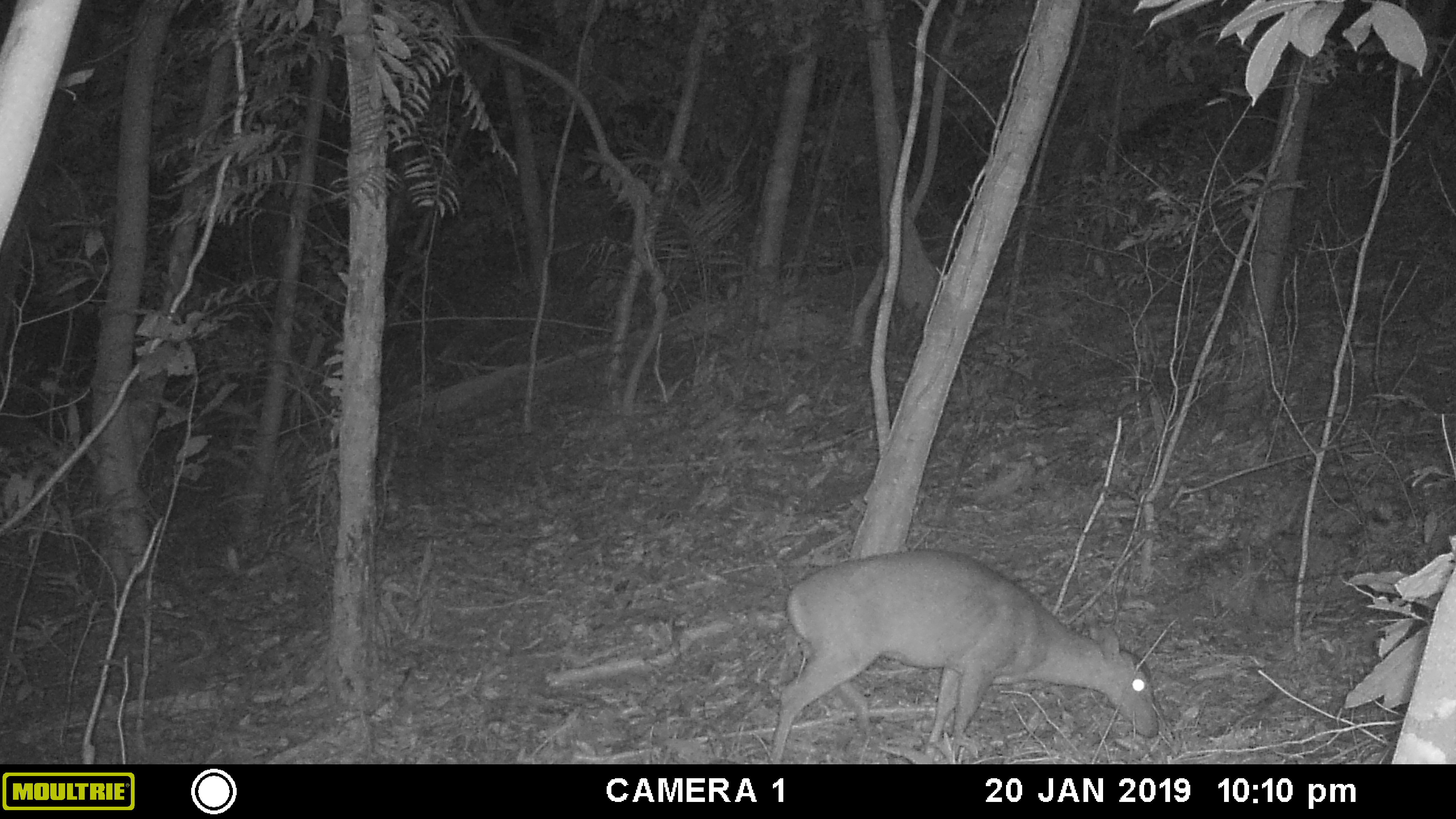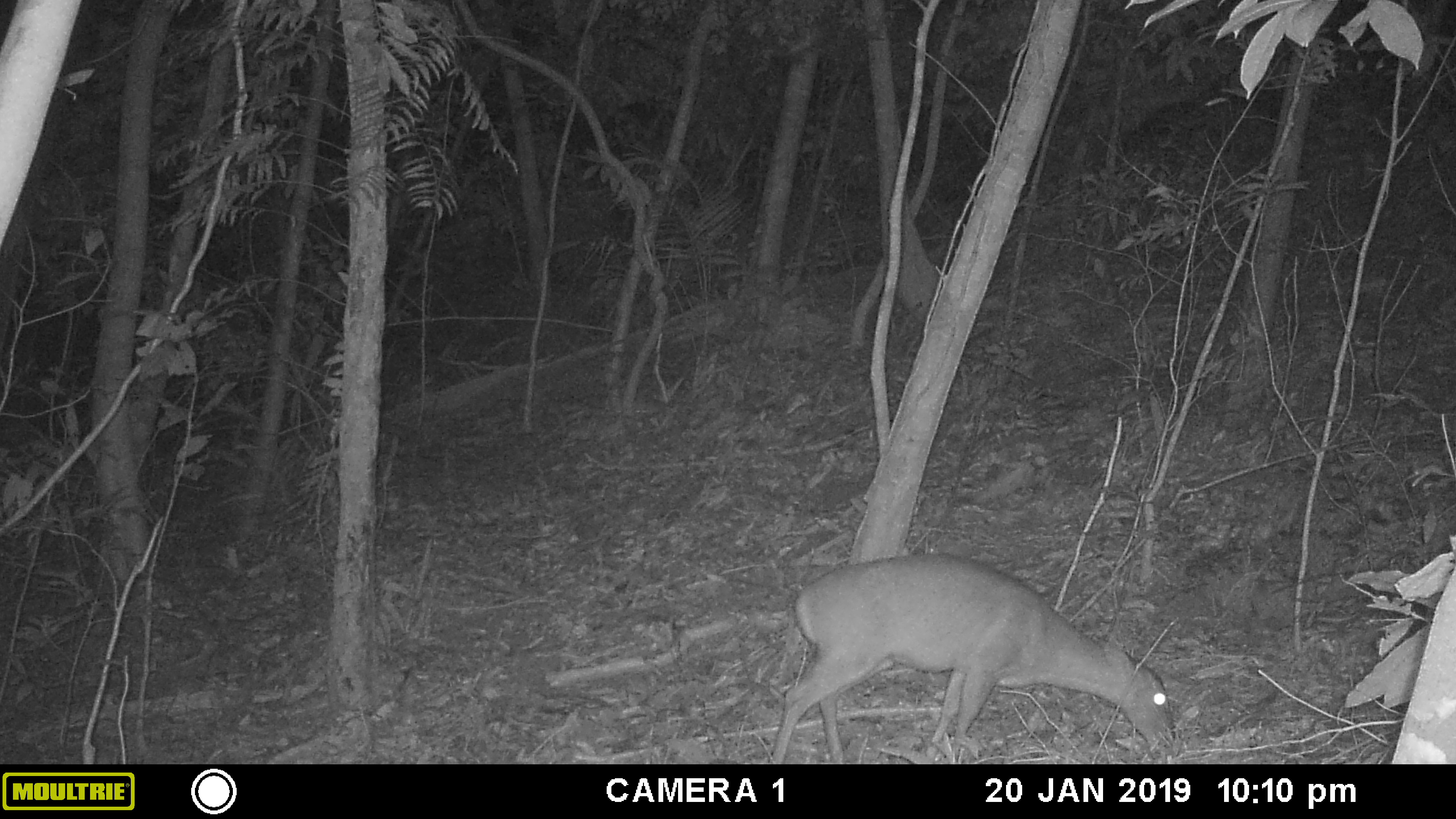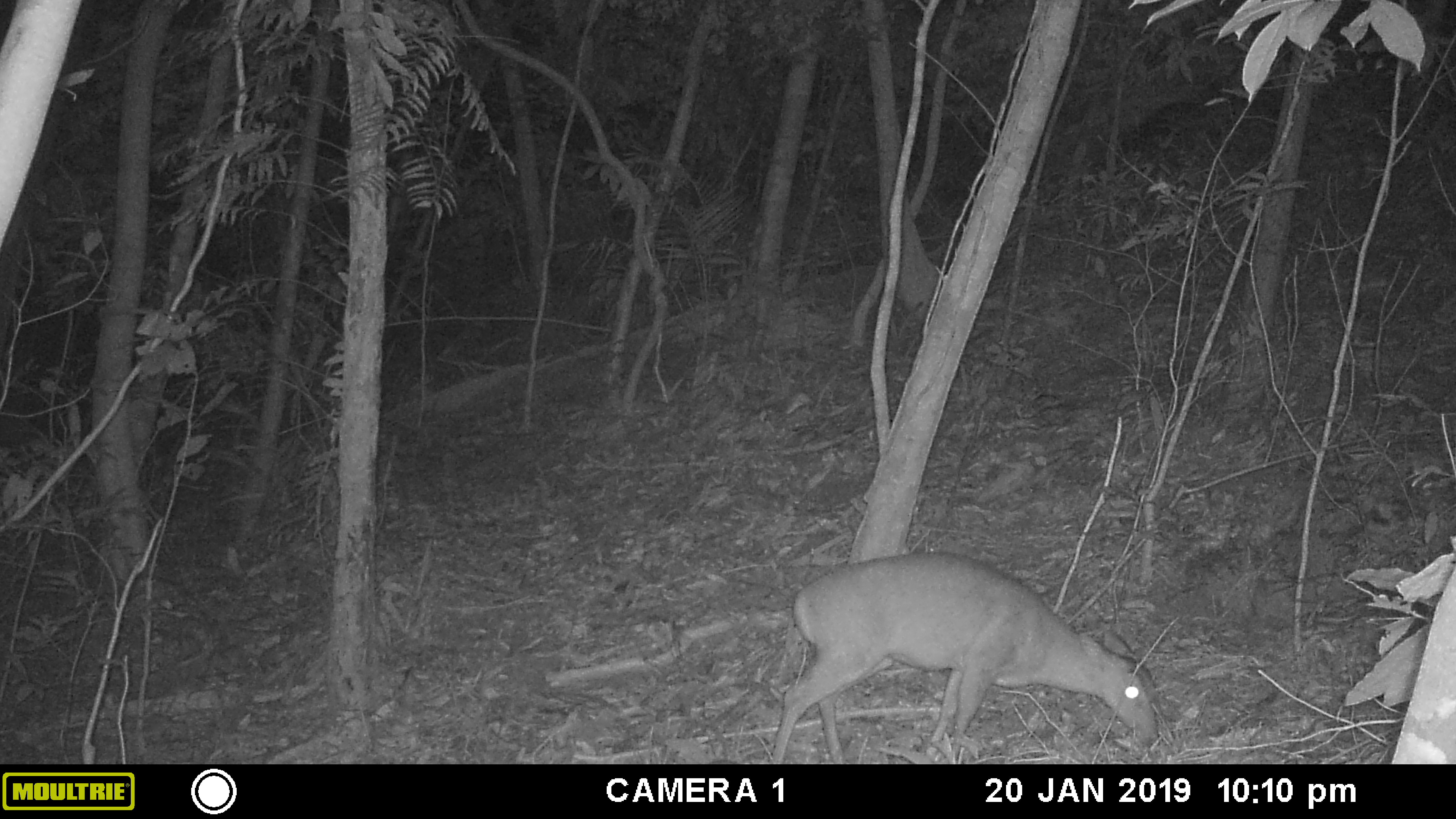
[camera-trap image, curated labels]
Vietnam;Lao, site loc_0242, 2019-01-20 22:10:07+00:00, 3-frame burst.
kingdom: Animalia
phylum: Chordata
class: Mammalia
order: Artiodactyla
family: Cervidae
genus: Muntiacus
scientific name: Muntiacus vuquangensis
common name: large-antlered muntjac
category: large antlered muntjac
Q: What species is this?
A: Large antlered muntjac (large-antlered muntjac) (Muntiacus vuquangensis).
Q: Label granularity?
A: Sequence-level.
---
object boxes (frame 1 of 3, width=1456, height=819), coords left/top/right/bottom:
large antlered muntjac: 768/546/1160/764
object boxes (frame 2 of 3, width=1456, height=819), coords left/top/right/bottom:
large antlered muntjac: 770/553/1176/763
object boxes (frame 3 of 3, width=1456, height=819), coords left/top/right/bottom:
large antlered muntjac: 767/549/1160/764